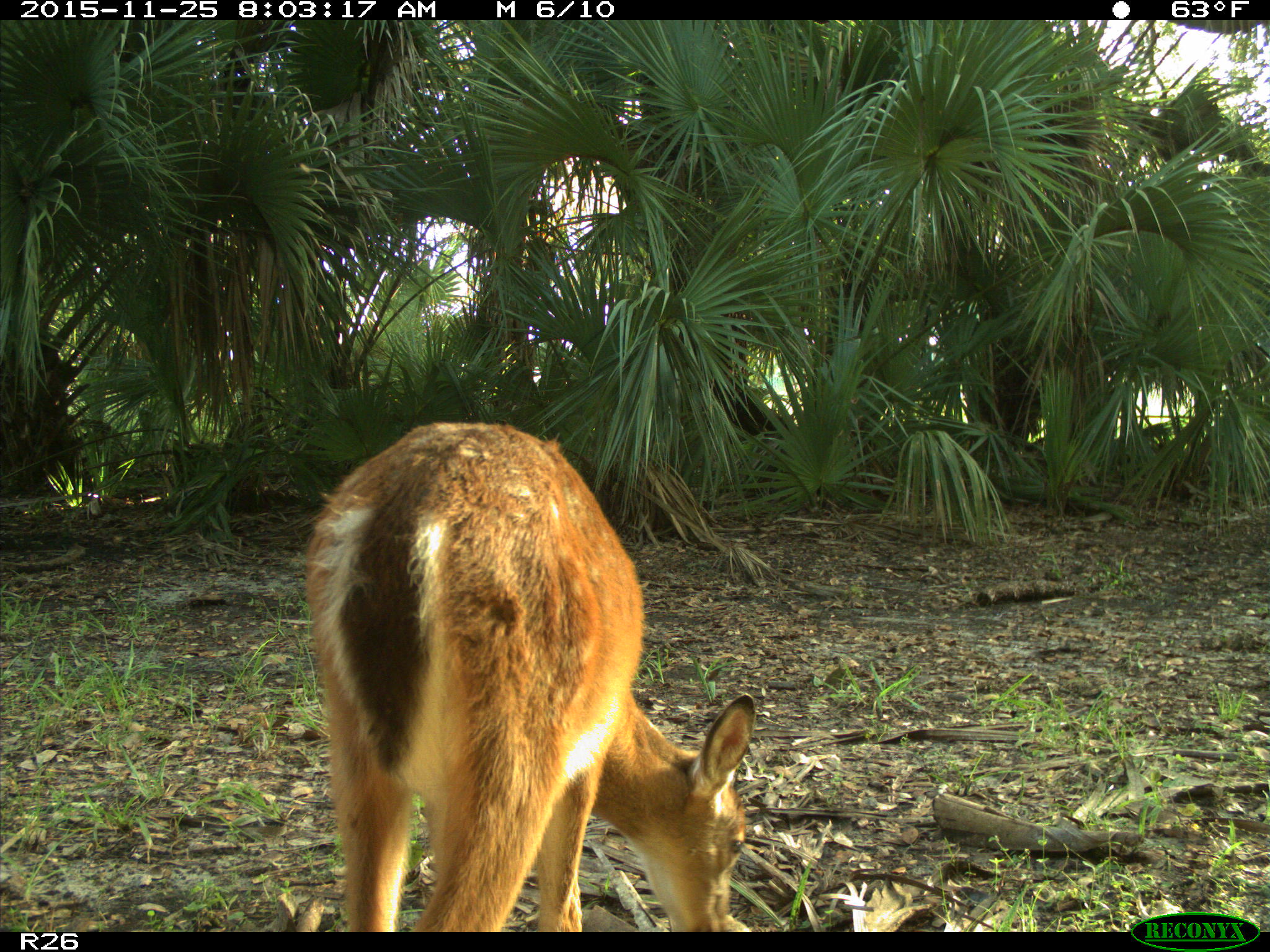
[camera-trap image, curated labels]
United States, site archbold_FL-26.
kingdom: Animalia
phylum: Chordata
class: Mammalia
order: Artiodactyla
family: Cervidae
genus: Odocoileus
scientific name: Odocoileus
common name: deer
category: unidentified deer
Unidentified deer (deer) (Odocoileus).